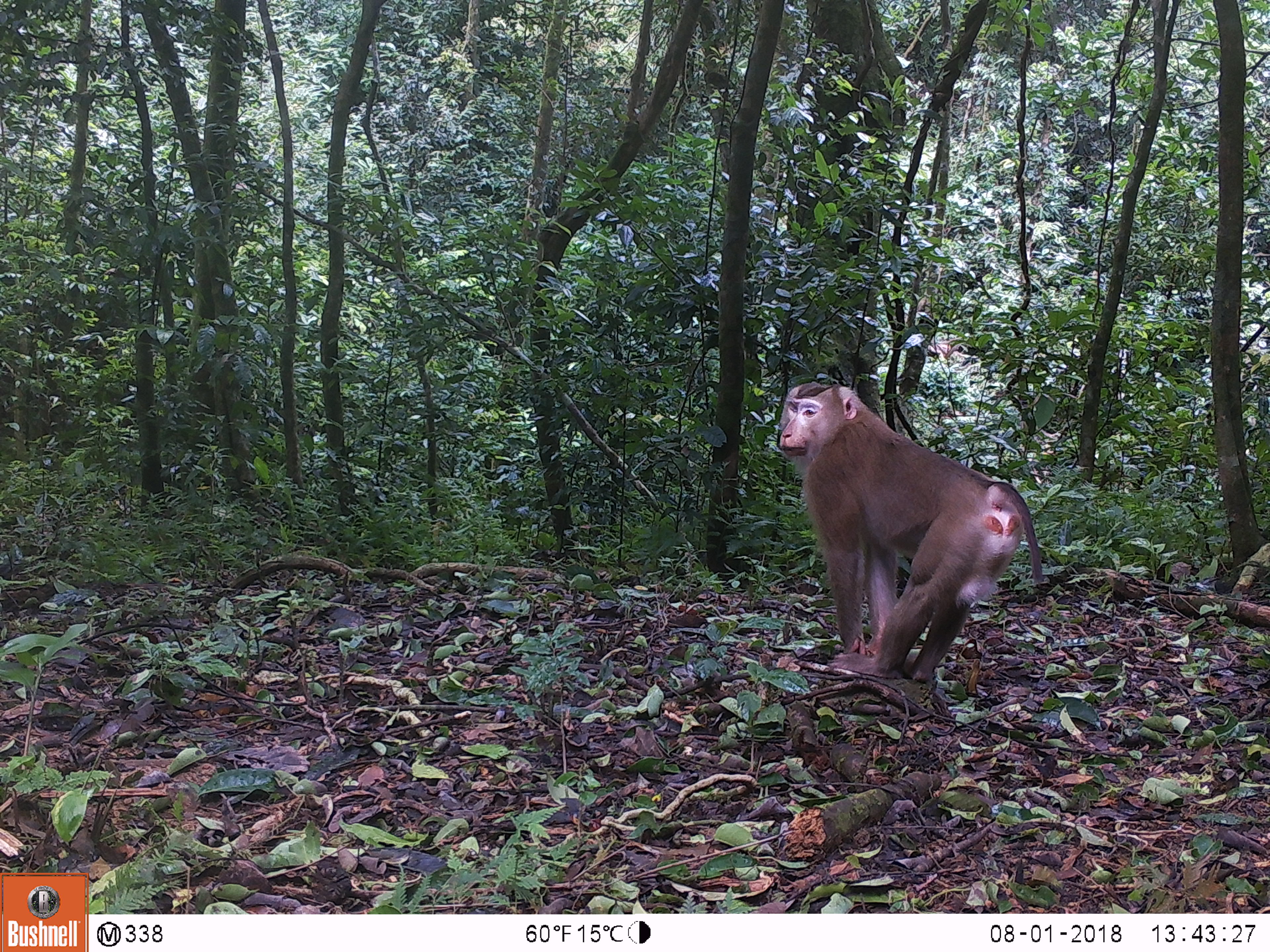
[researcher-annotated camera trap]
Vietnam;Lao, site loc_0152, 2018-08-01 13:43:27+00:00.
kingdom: Animalia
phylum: Chordata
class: Mammalia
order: Primates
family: Cercopithecidae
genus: Macaca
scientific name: Macaca nemestrina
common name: pig-tailed macaque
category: pig tailed macaque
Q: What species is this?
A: Pig tailed macaque (pig-tailed macaque) (Macaca nemestrina).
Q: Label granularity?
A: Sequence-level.